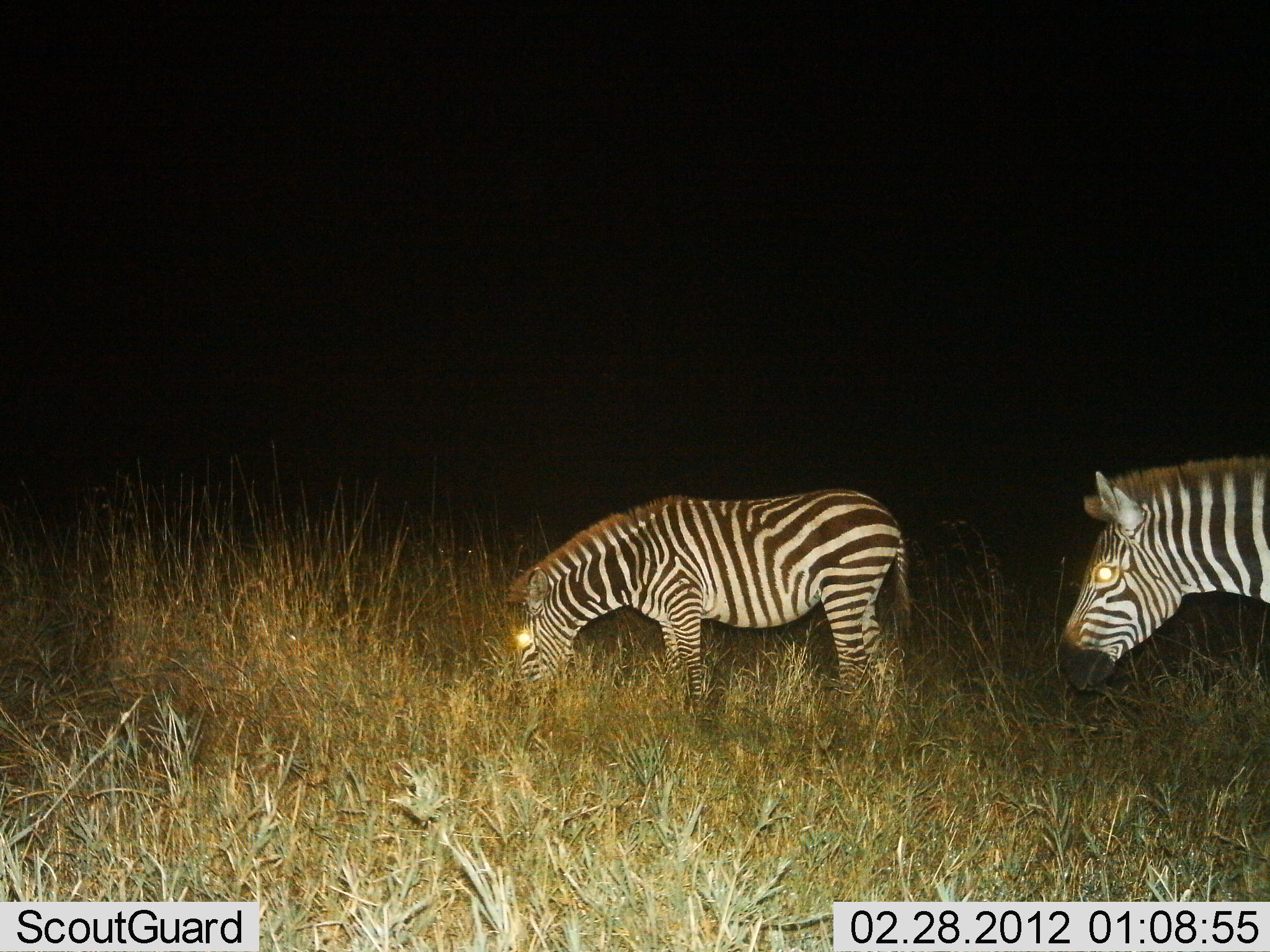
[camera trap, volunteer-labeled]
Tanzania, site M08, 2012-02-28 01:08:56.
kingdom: Animalia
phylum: Chordata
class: Mammalia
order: Perissodactyla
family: Equidae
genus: Equus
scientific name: Equus quagga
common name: plains zebra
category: zebra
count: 2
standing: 67%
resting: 0%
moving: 17%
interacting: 0%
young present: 8%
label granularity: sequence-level